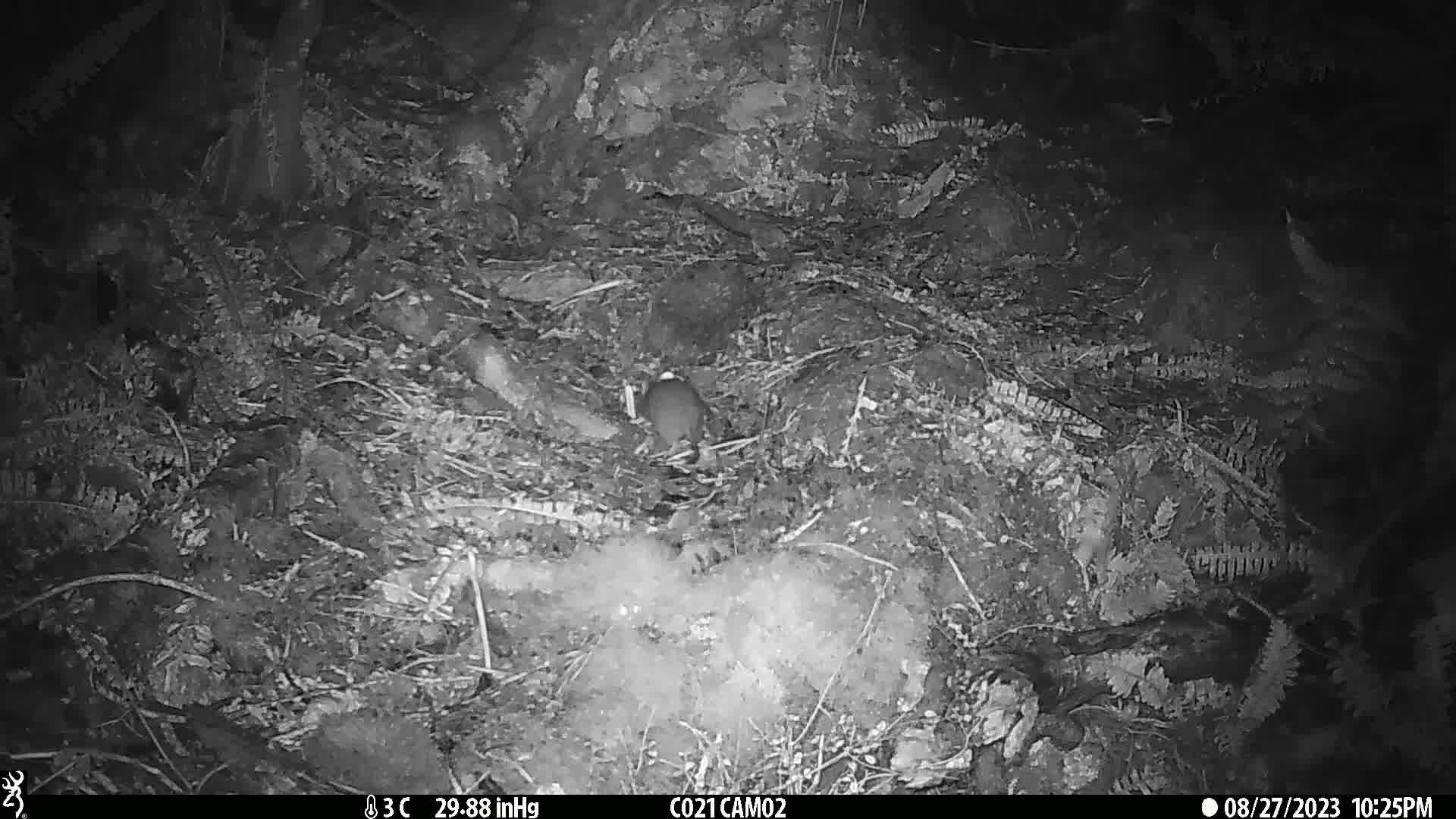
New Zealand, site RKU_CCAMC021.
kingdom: Animalia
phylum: Chordata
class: Mammalia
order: Rodentia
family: Muridae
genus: Rattus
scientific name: Rattus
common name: rat